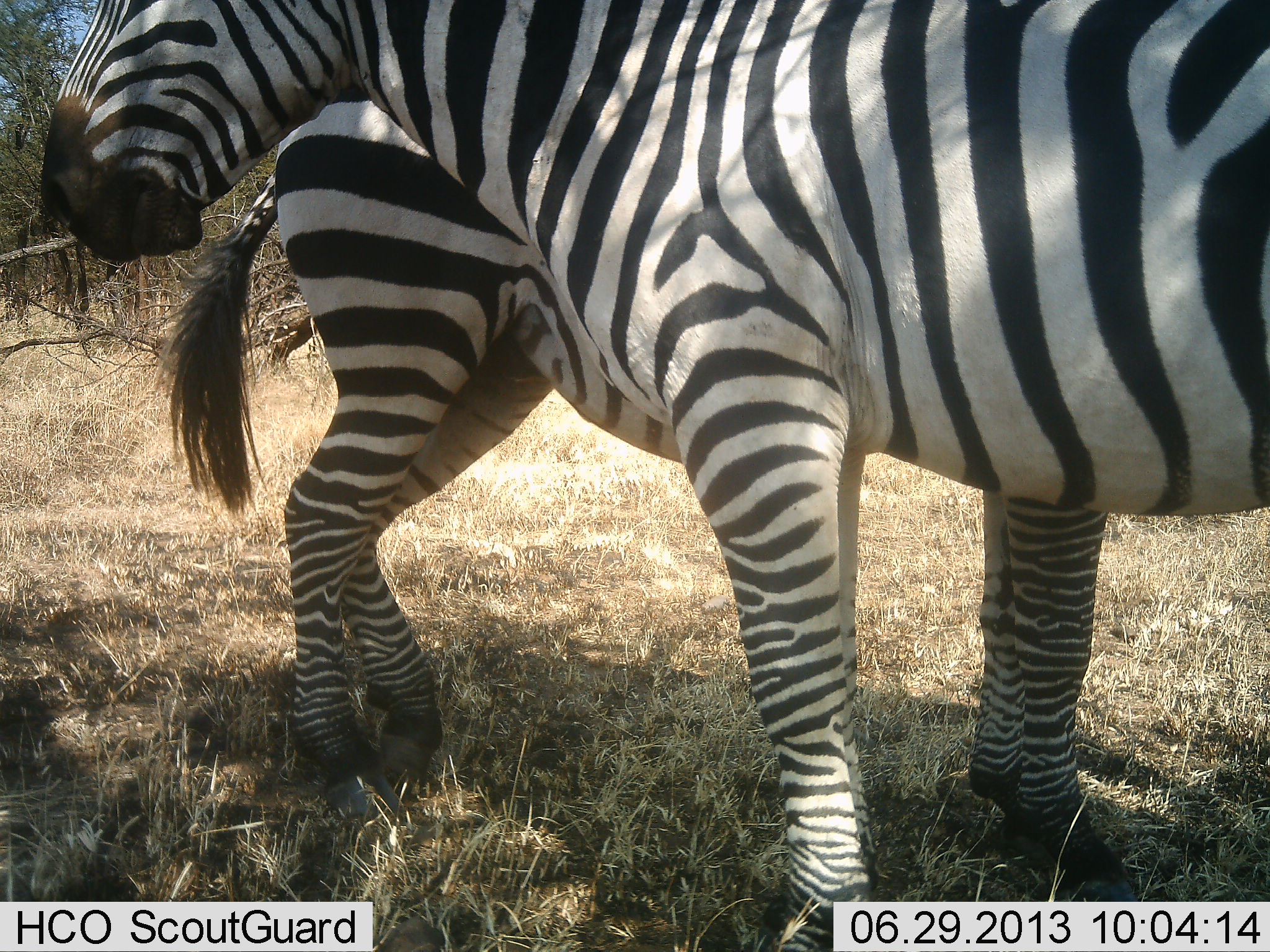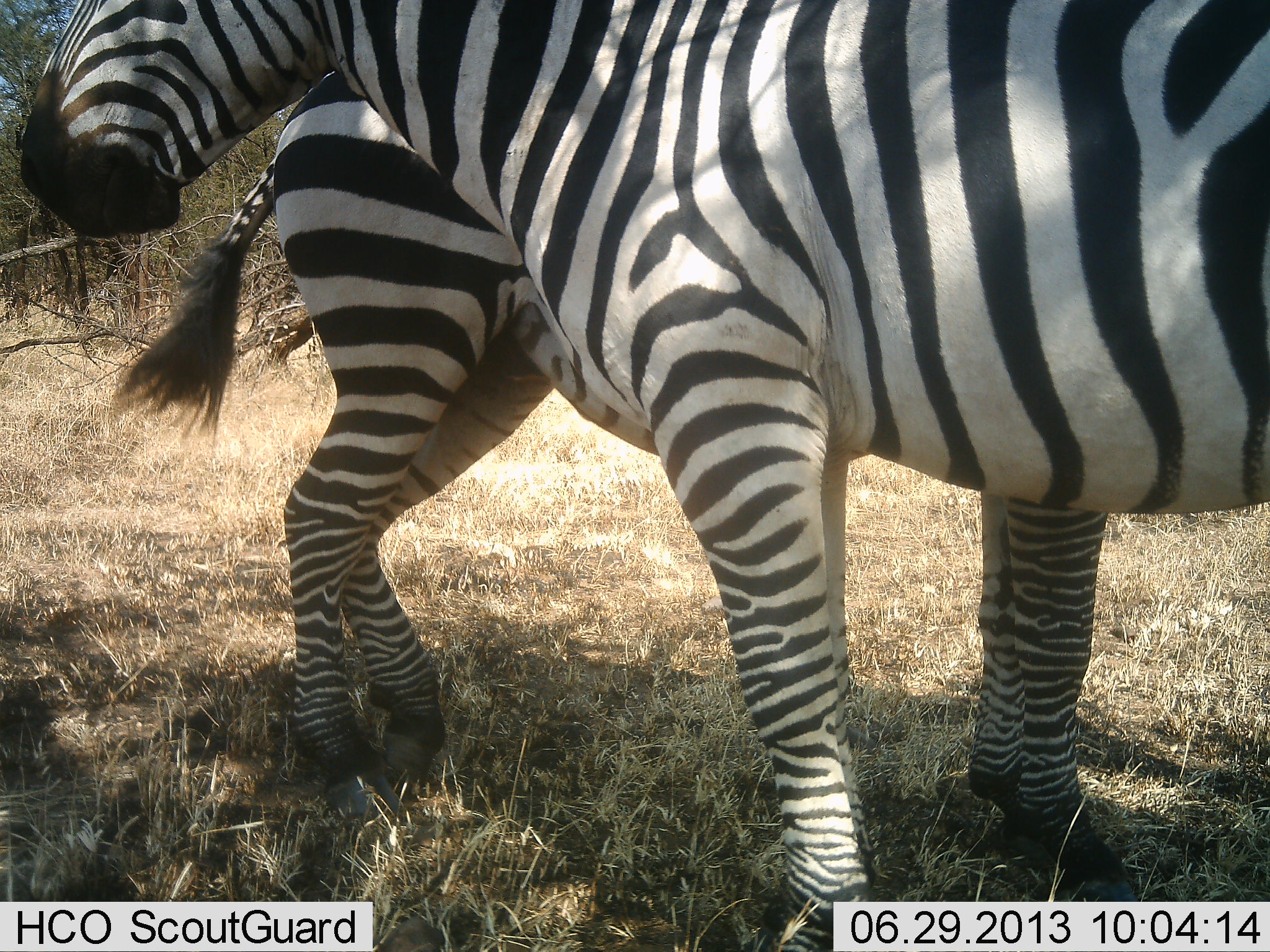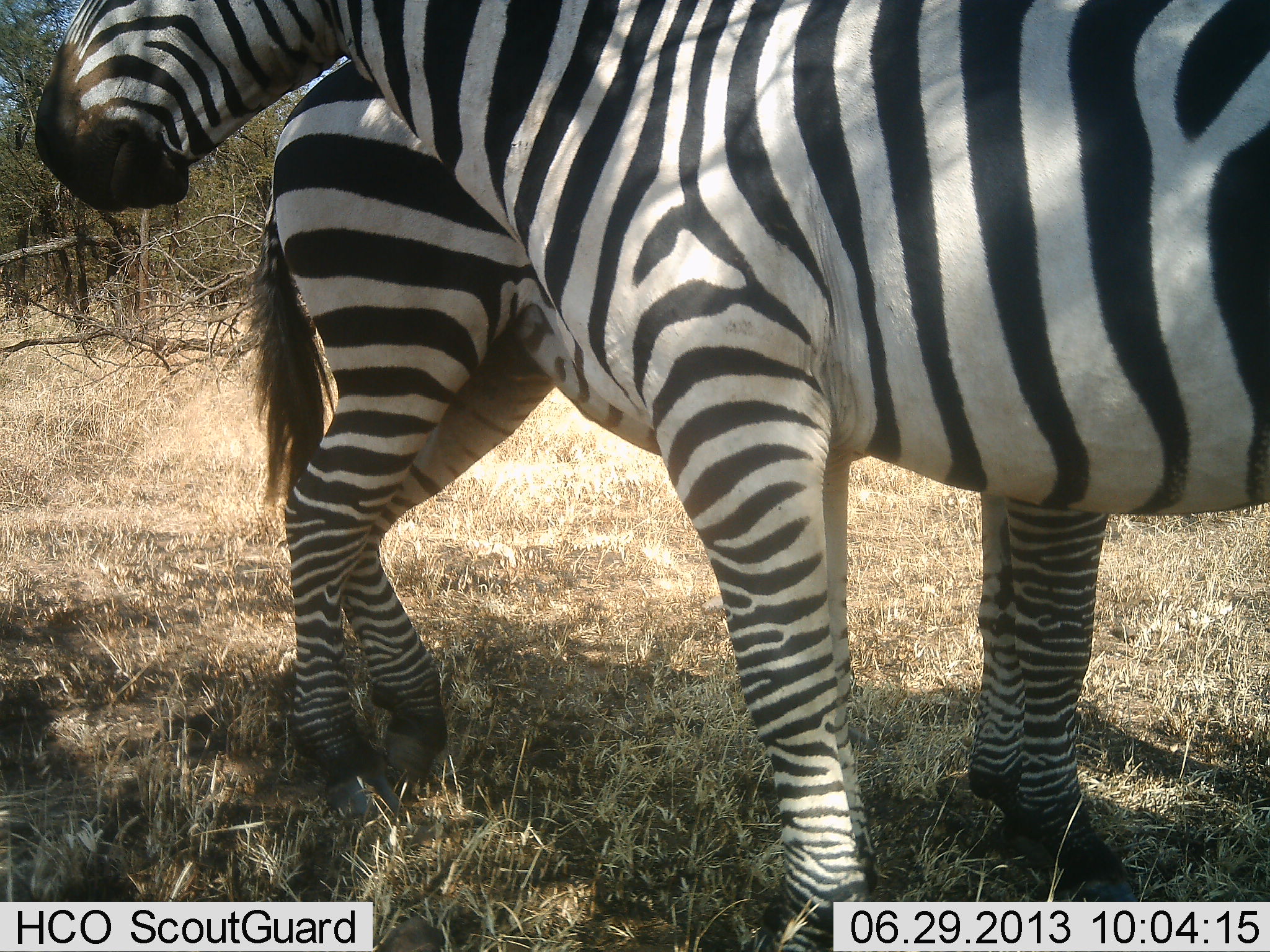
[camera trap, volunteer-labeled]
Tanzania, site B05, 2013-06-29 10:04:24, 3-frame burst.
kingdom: Animalia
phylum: Chordata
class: Mammalia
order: Perissodactyla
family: Equidae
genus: Equus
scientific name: Equus quagga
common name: plains zebra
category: zebra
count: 2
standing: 88%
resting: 3%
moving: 3%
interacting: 16%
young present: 12%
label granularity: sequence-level